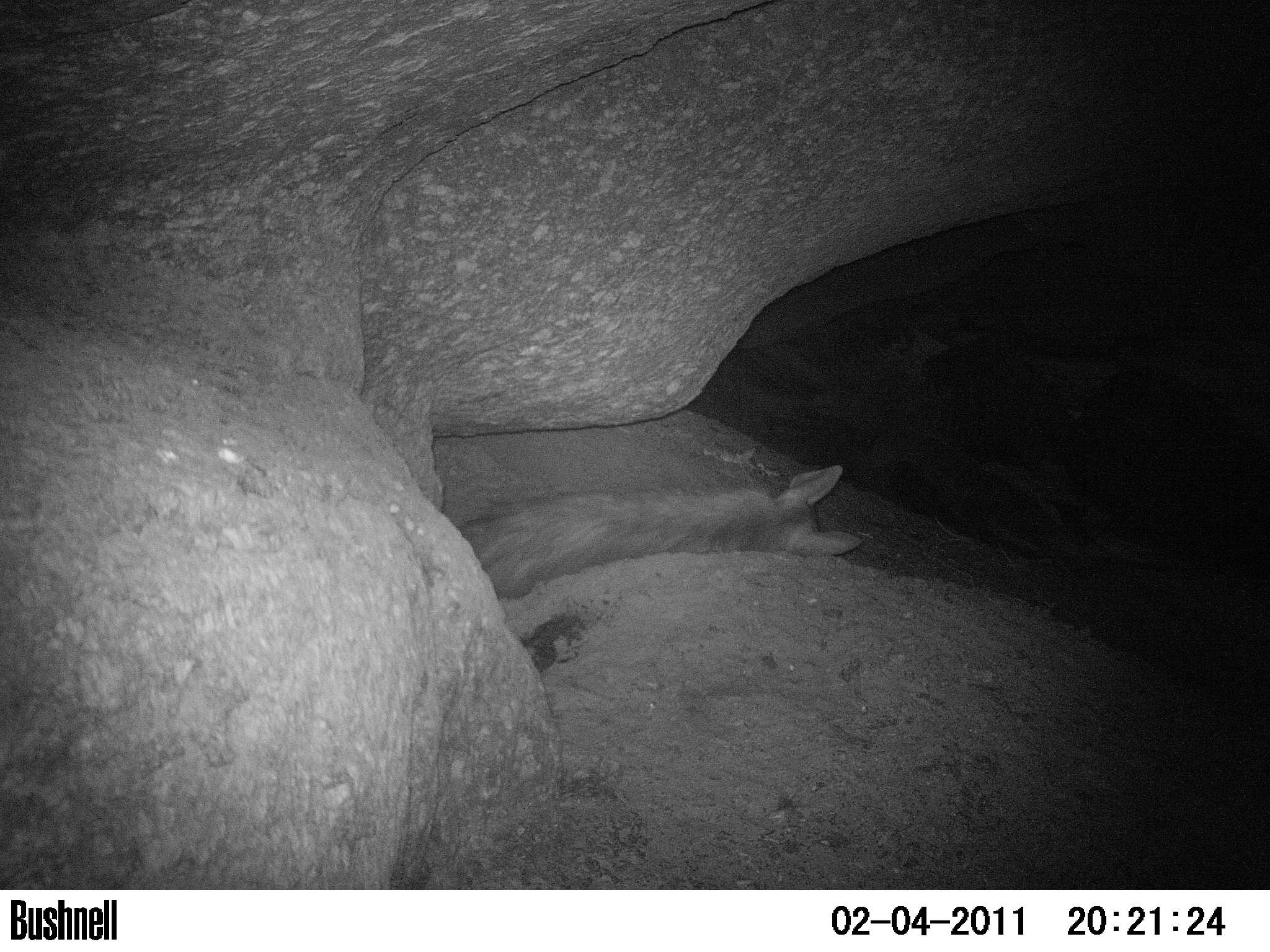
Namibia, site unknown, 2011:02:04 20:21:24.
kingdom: Animalia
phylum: Chordata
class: Mammalia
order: Carnivora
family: Hyaenidae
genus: Parahyaena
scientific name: Parahyaena brunnea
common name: brown hyena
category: hyaena brunnea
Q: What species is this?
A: Hyaena brunnea (brown hyena) (Parahyaena brunnea).